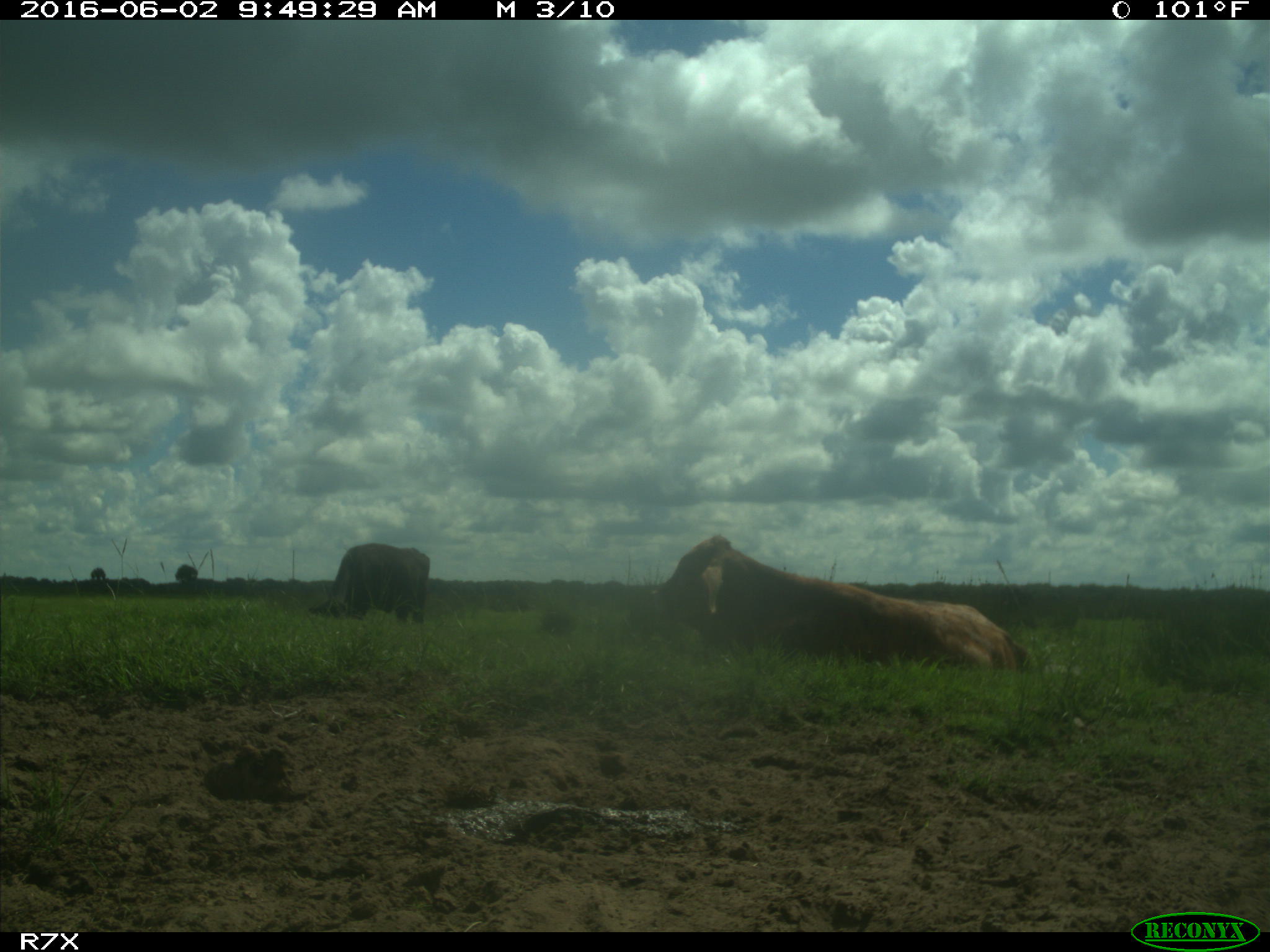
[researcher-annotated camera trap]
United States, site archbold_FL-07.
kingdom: Animalia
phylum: Chordata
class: Mammalia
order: Artiodactyla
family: Bovidae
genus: Bos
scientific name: Bos taurus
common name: domestic cow